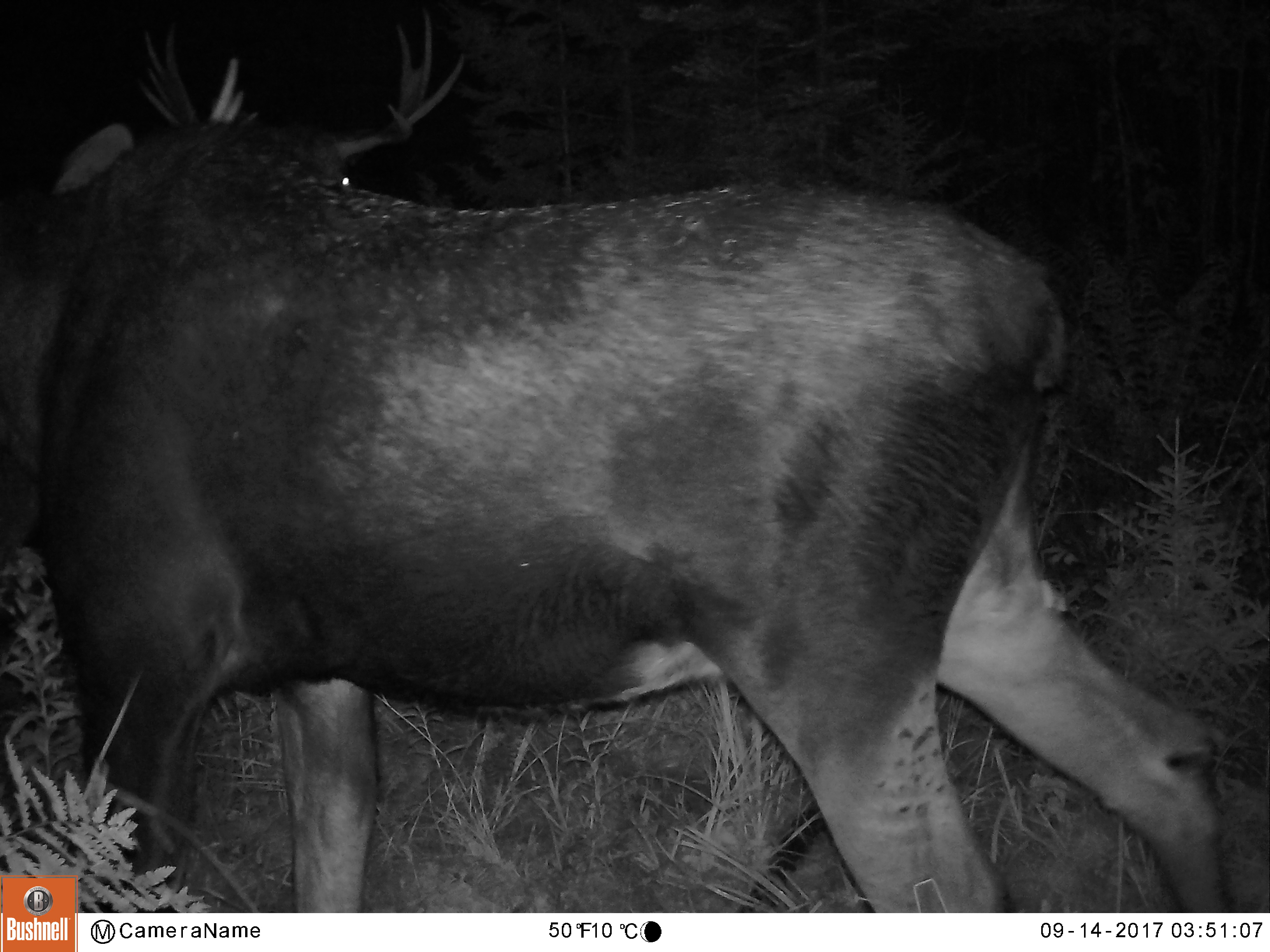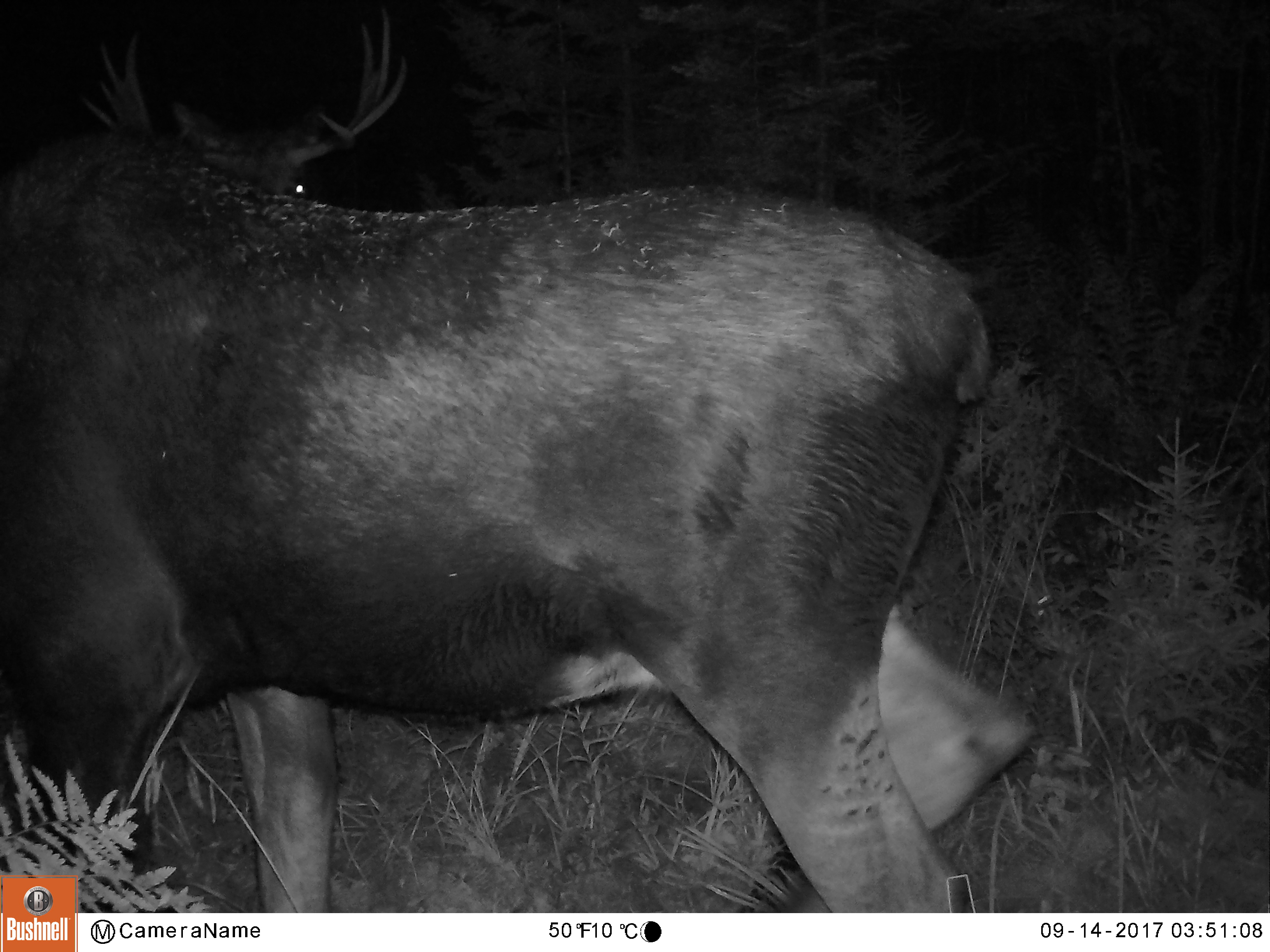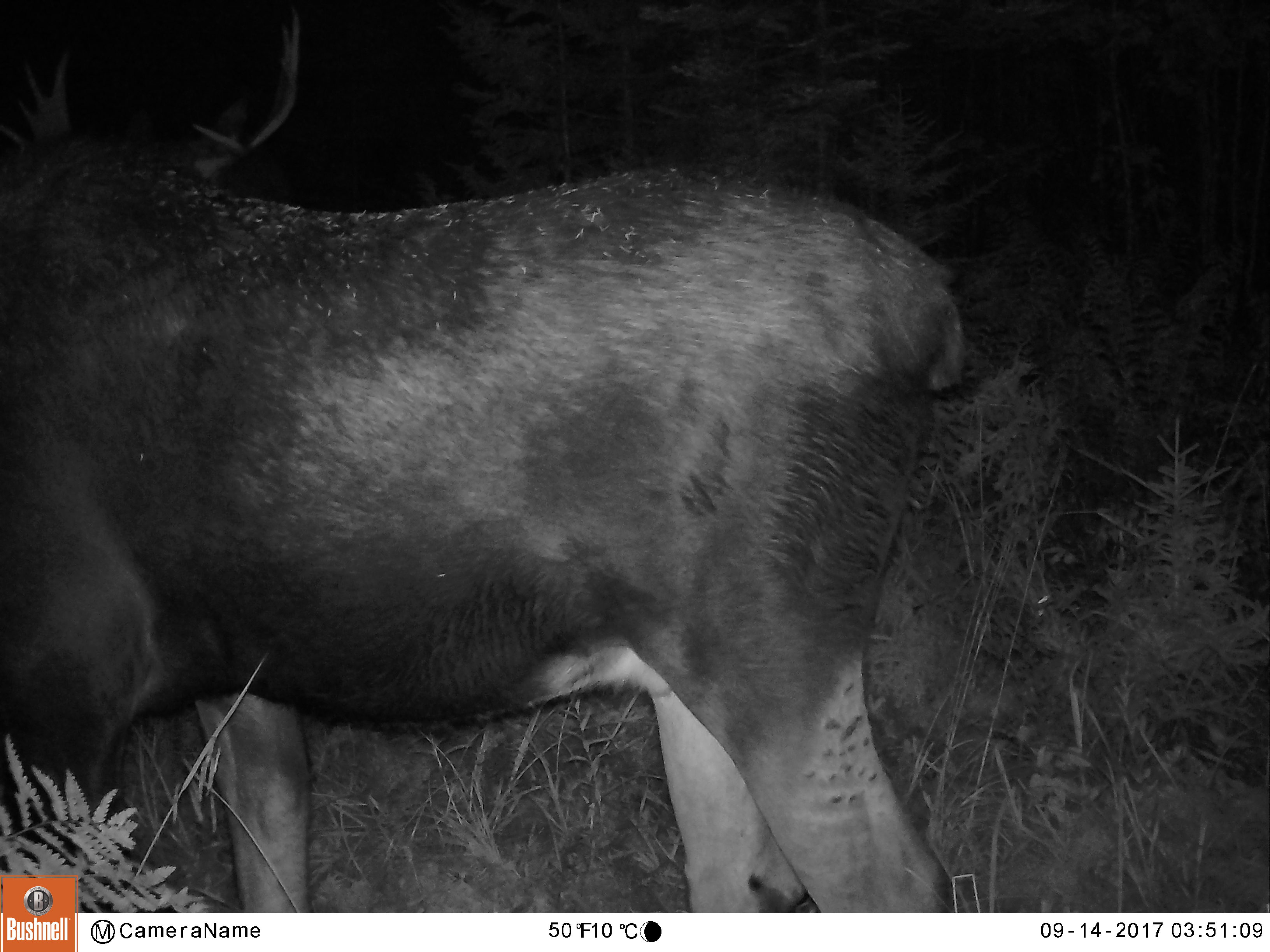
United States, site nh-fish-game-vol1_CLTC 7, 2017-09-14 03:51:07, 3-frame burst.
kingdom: Animalia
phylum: Chordata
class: Mammalia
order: Artiodactyla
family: Cervidae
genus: Alces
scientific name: Alces alces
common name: moose